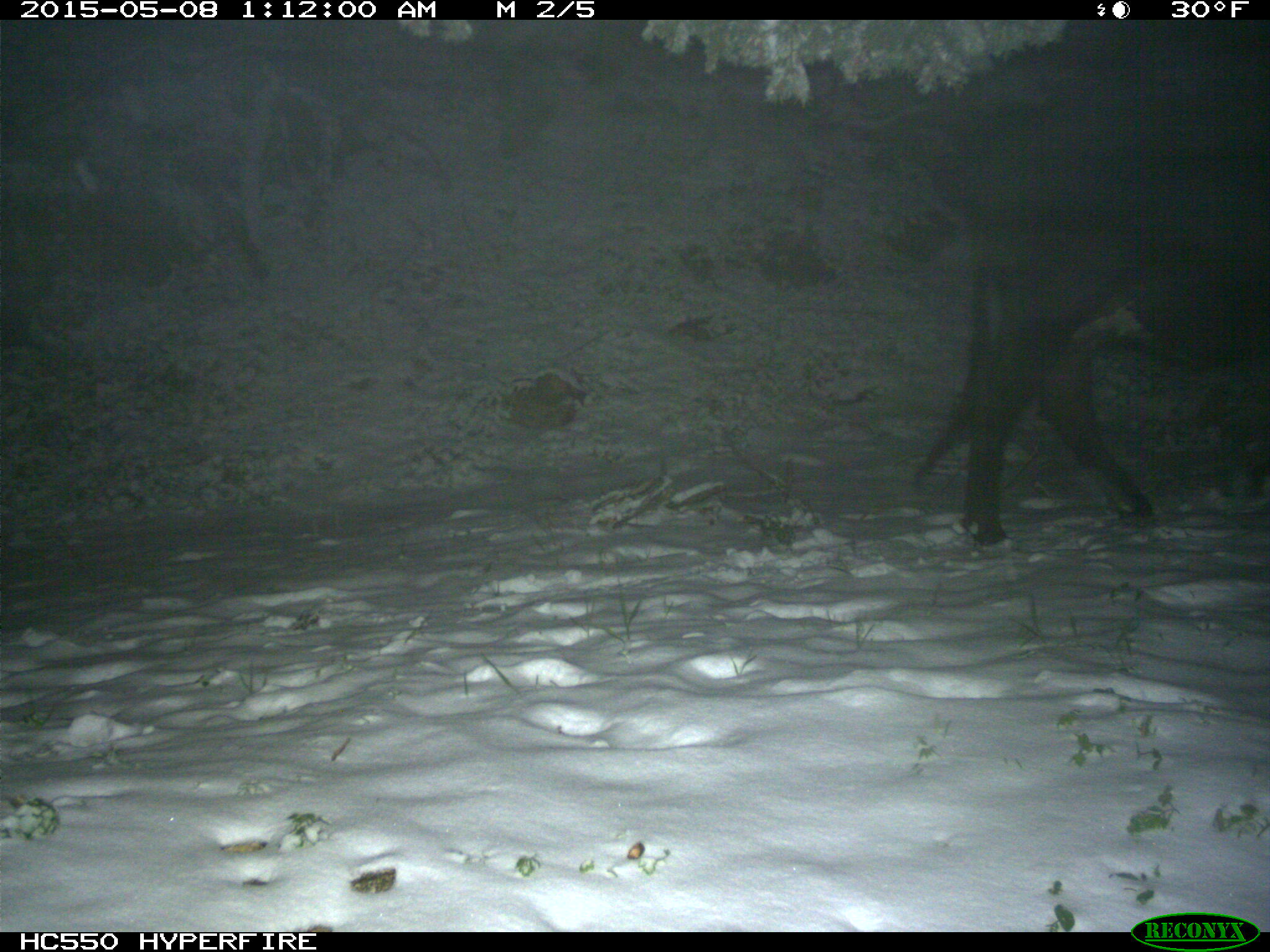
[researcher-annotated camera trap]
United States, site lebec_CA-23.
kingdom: Animalia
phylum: Chordata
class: Mammalia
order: Artiodactyla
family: Bovidae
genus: Bos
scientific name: Bos taurus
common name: domestic cow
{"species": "Bos taurus (domestic cow)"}